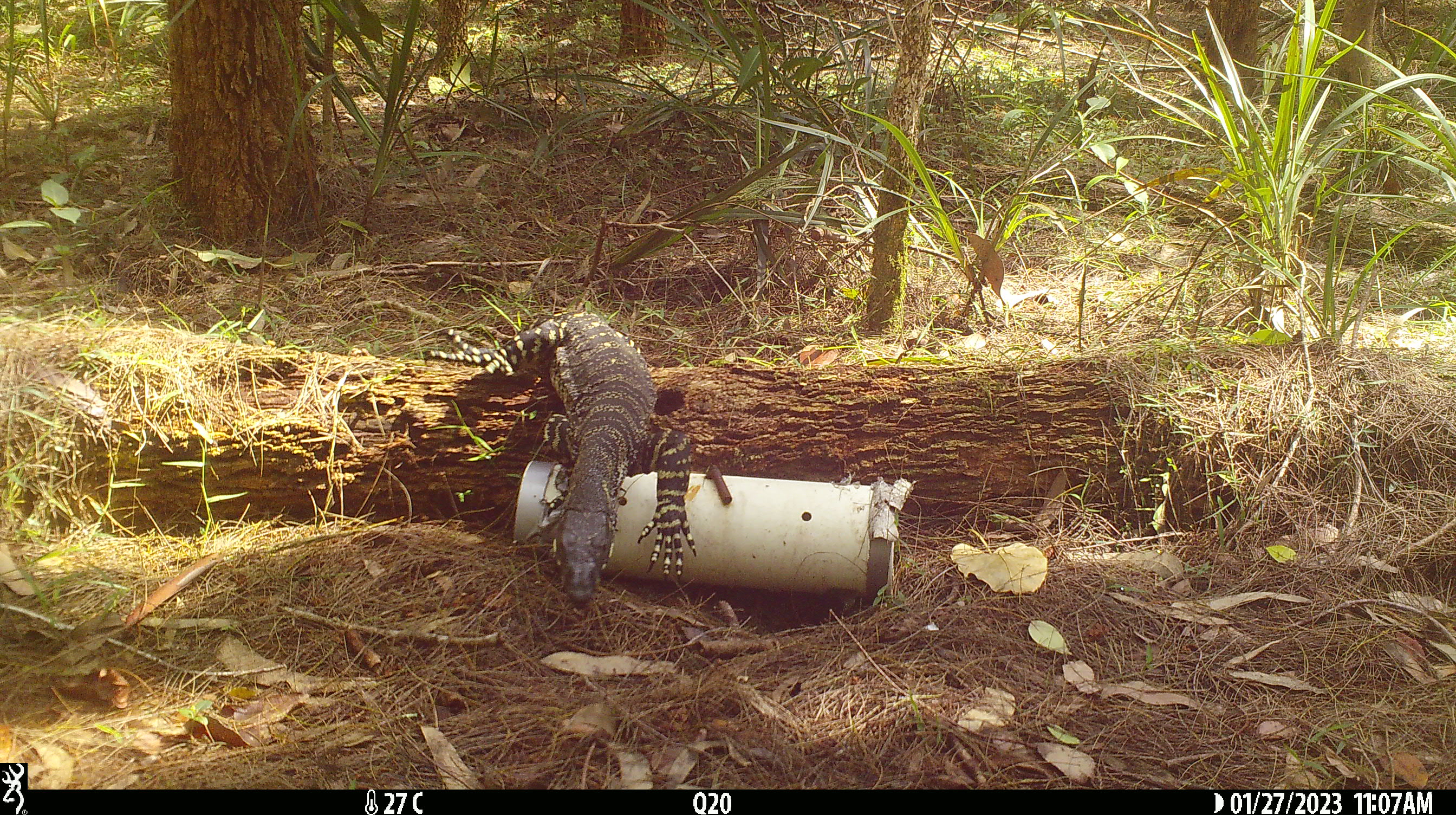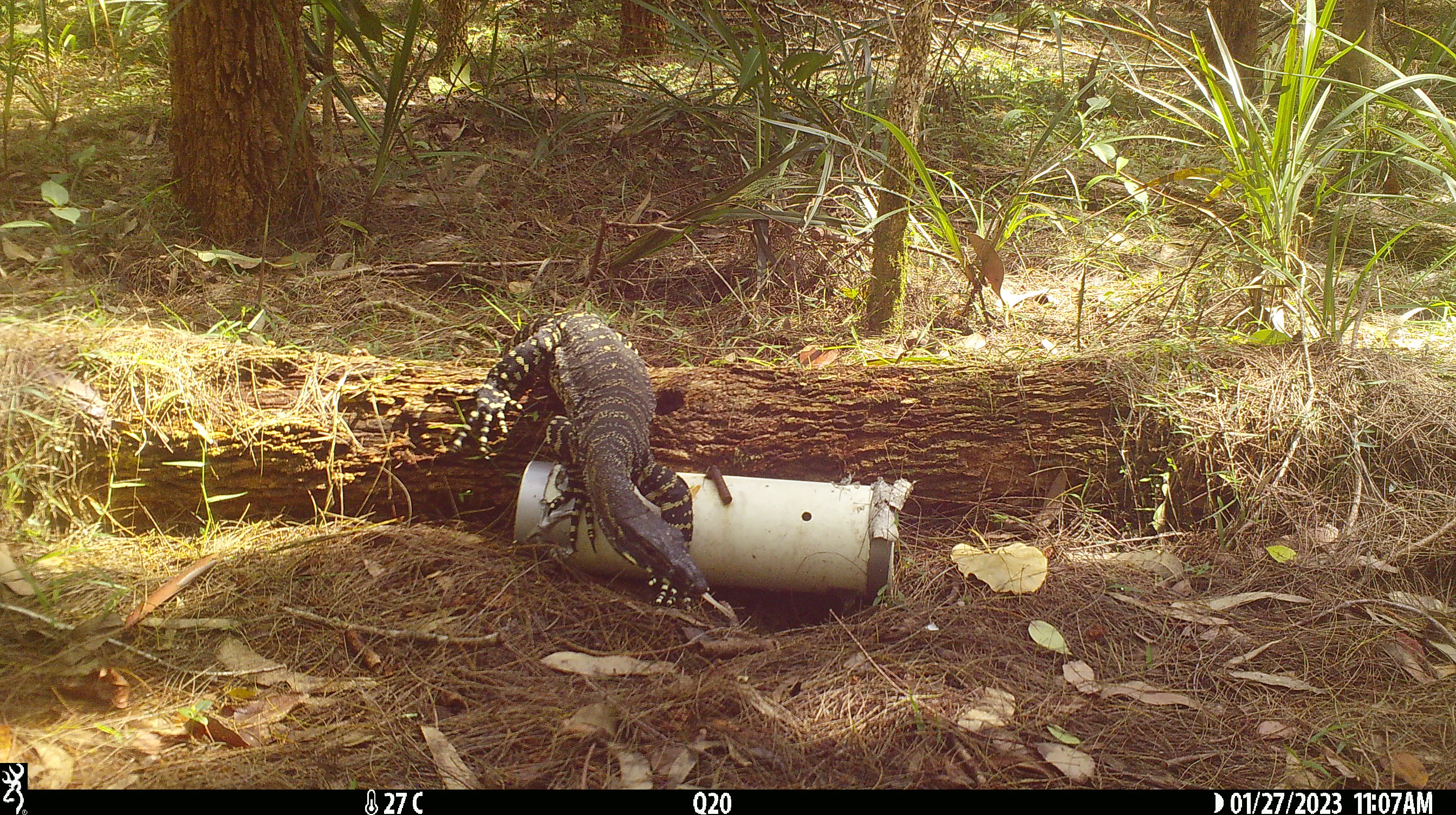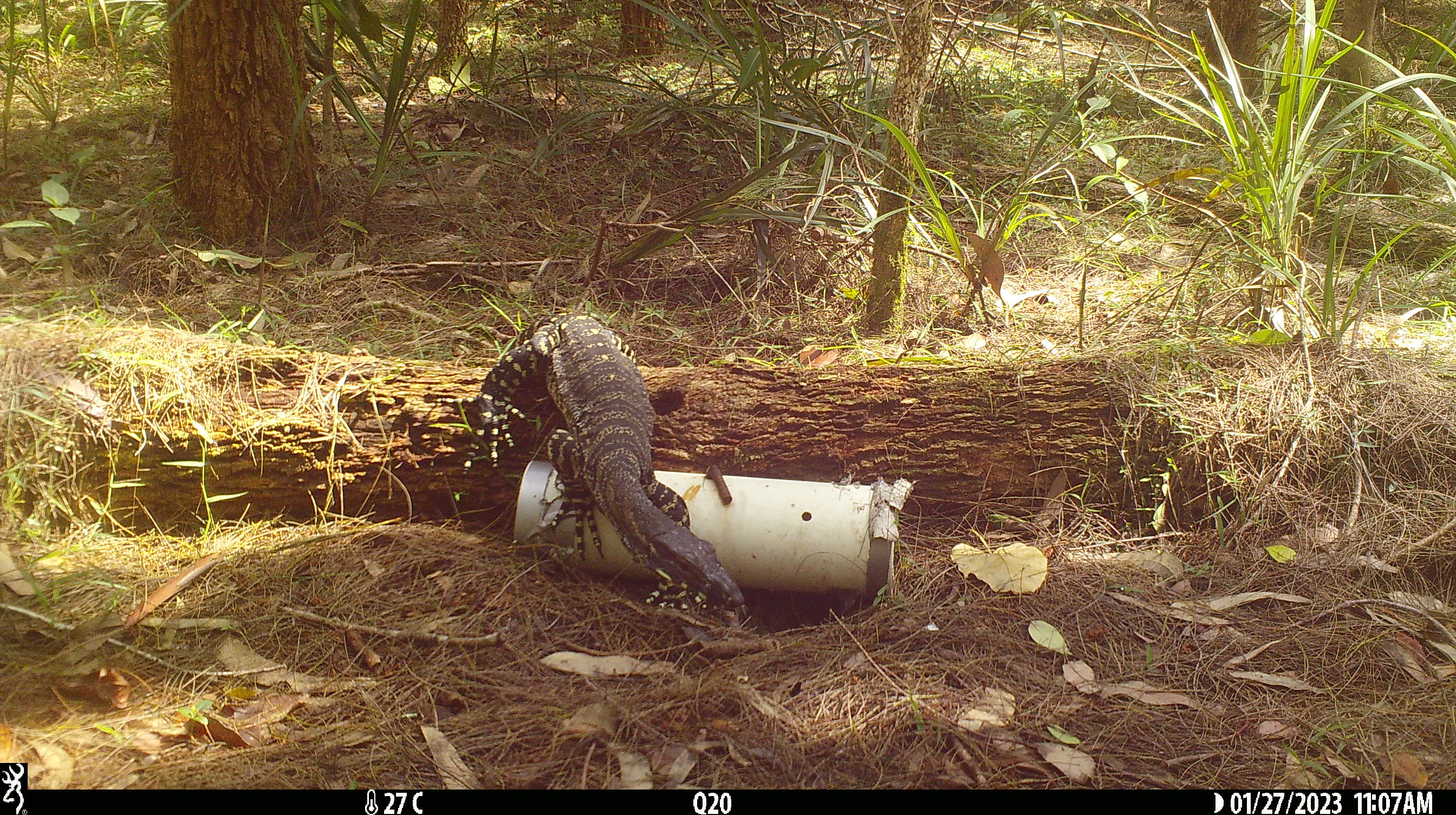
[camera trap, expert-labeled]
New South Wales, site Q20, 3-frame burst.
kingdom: Animalia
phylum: Chordata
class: Reptilia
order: Squamata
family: Varanidae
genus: Varanus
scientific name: Varanus varius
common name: lace monitor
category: goanna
Goanna (lace monitor) (Varanus varius).